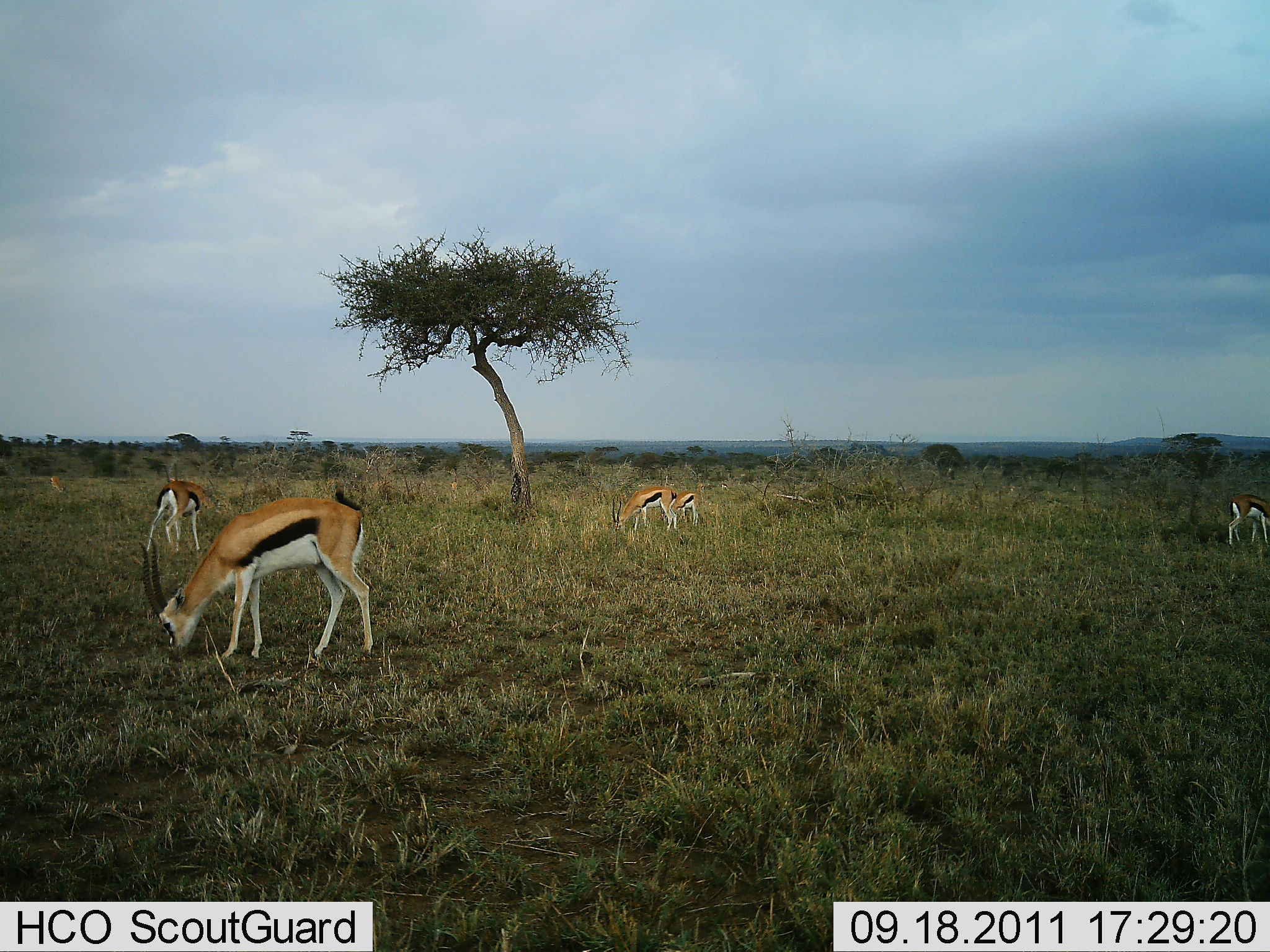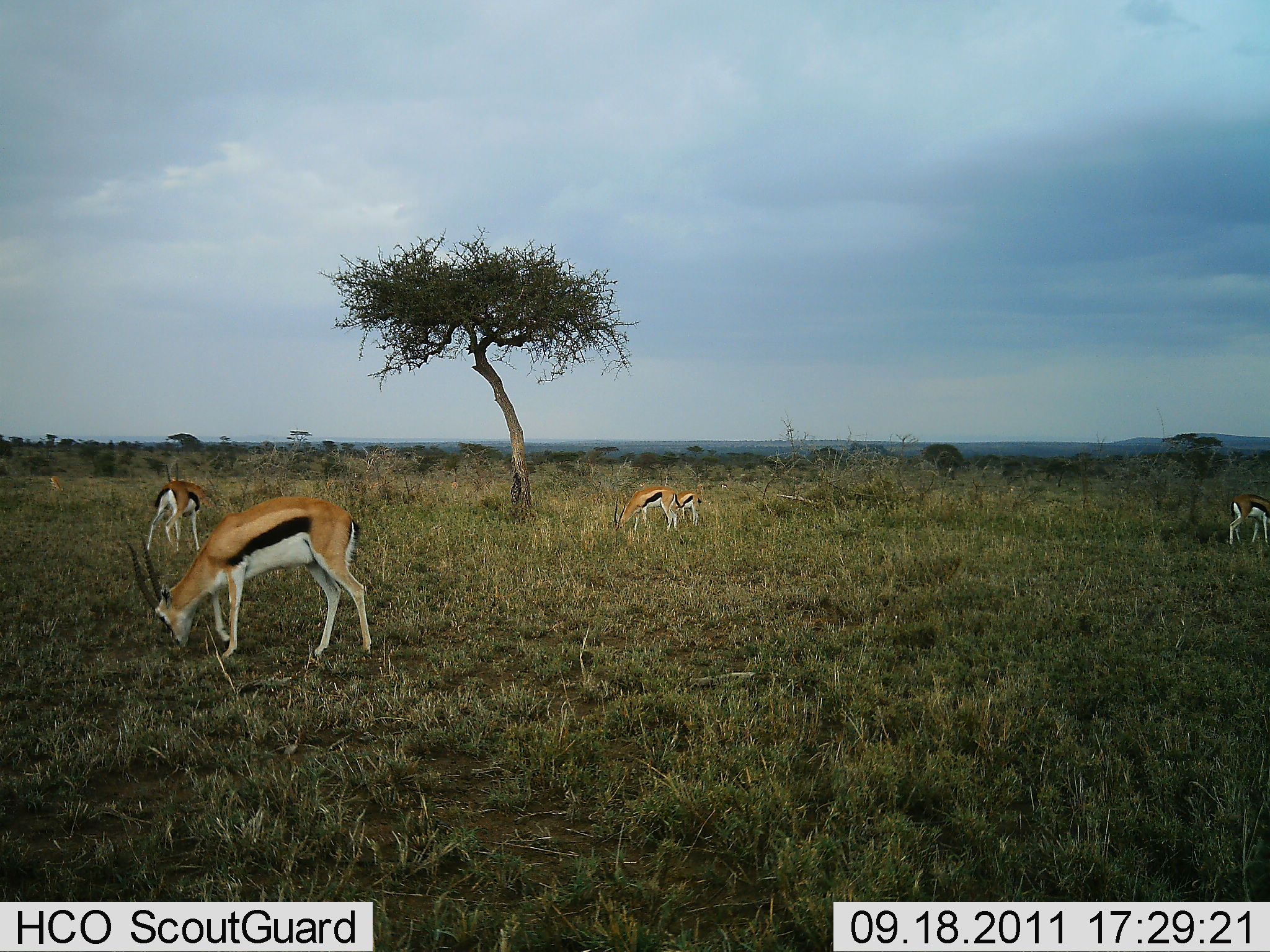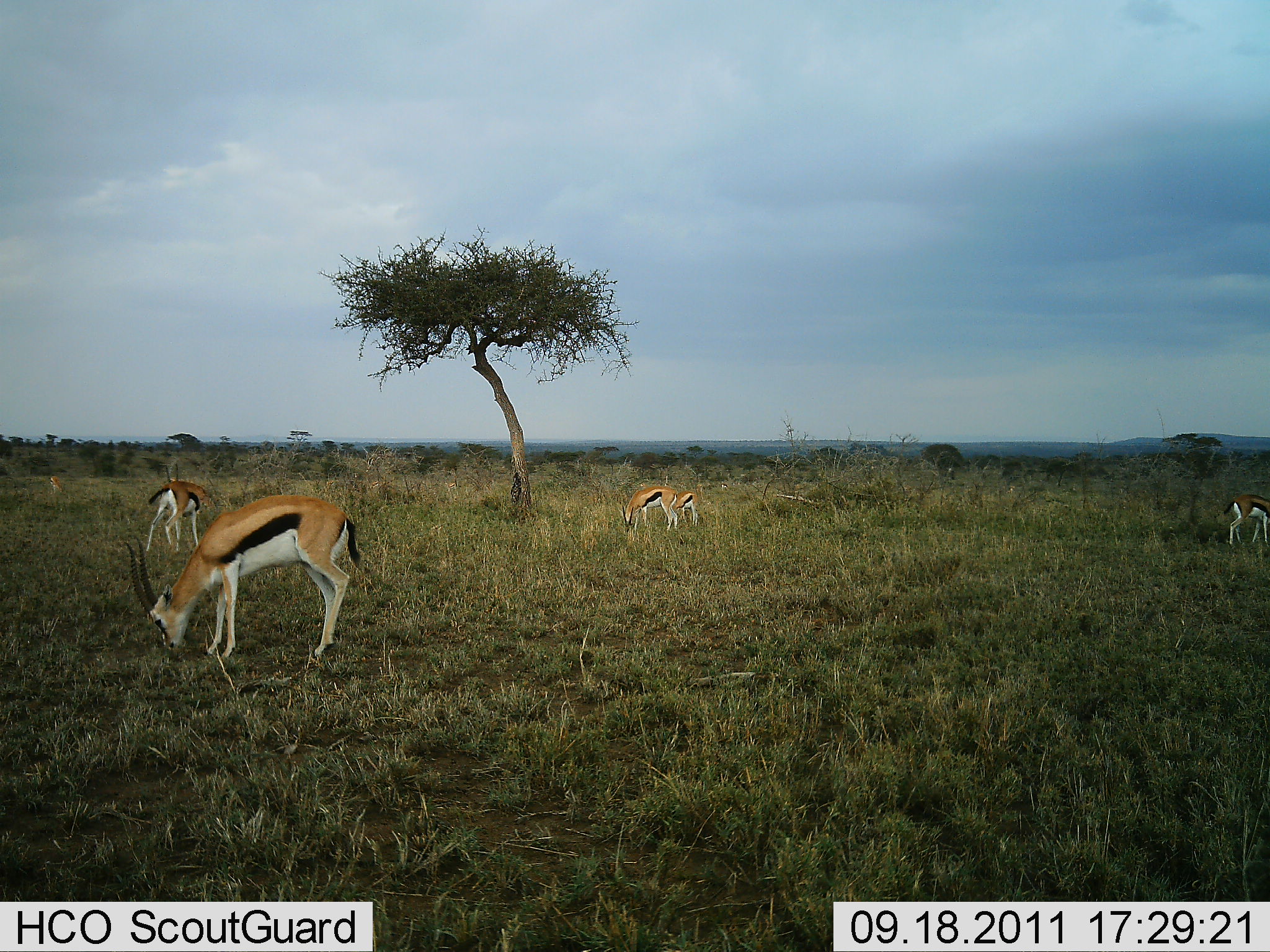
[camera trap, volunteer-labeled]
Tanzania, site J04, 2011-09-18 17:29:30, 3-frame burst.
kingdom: Animalia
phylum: Chordata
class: Mammalia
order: Artiodactyla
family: Bovidae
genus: Eudorcas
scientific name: Eudorcas thomsonii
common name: thomson's gazelle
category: gazellethomsons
Gazellethomsons (thomson's gazelle) (Eudorcas thomsonii), count 5. Behavior (volunteer vote fractions): standing 27%, resting 0%, moving 0%, interacting 0%. Young present (vote fraction): 0%. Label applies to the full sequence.